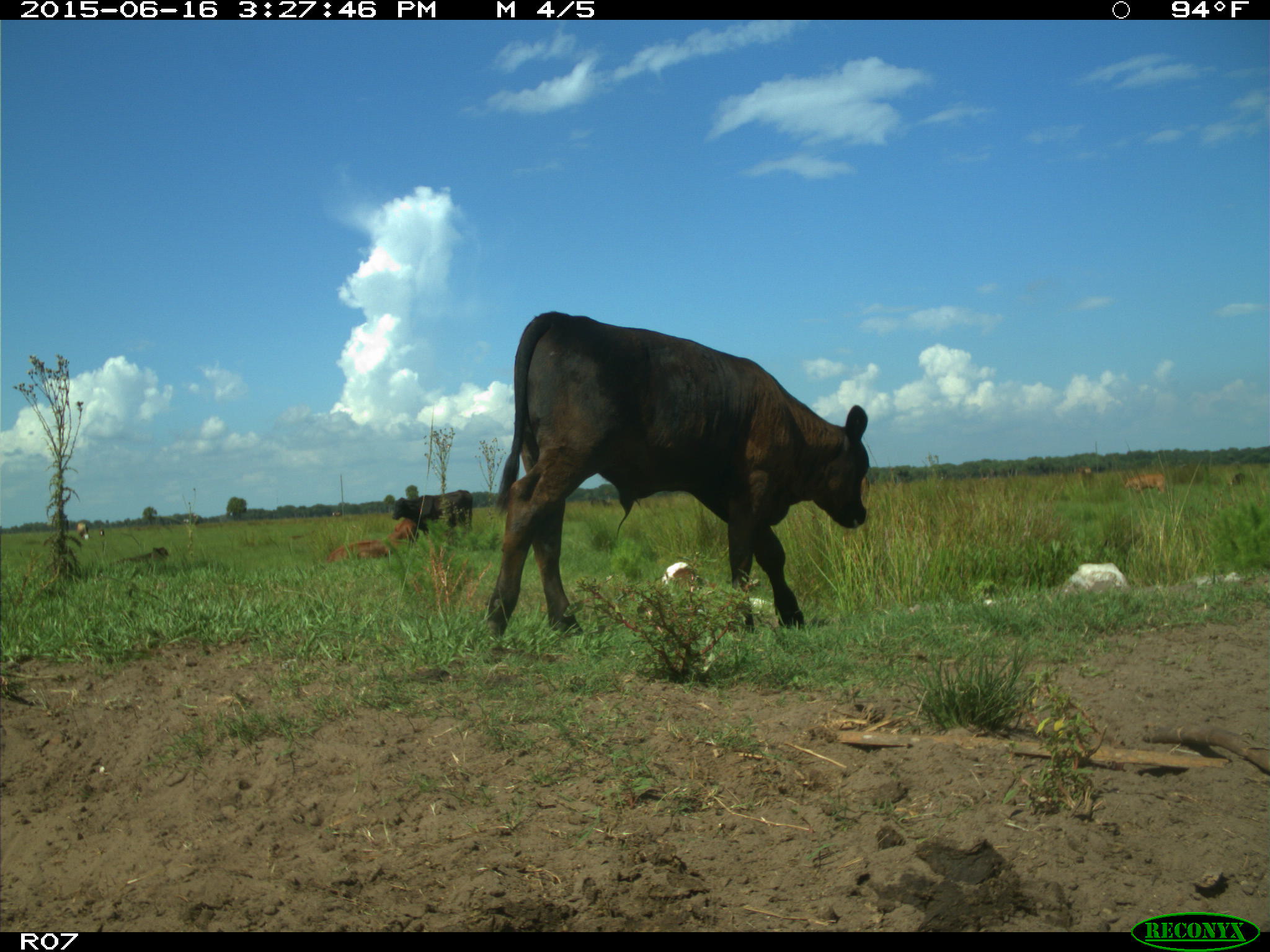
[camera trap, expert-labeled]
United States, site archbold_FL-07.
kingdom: Animalia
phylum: Chordata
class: Mammalia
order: Artiodactyla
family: Bovidae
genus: Bos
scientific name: Bos taurus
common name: domestic cow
Bos taurus (domestic cow).